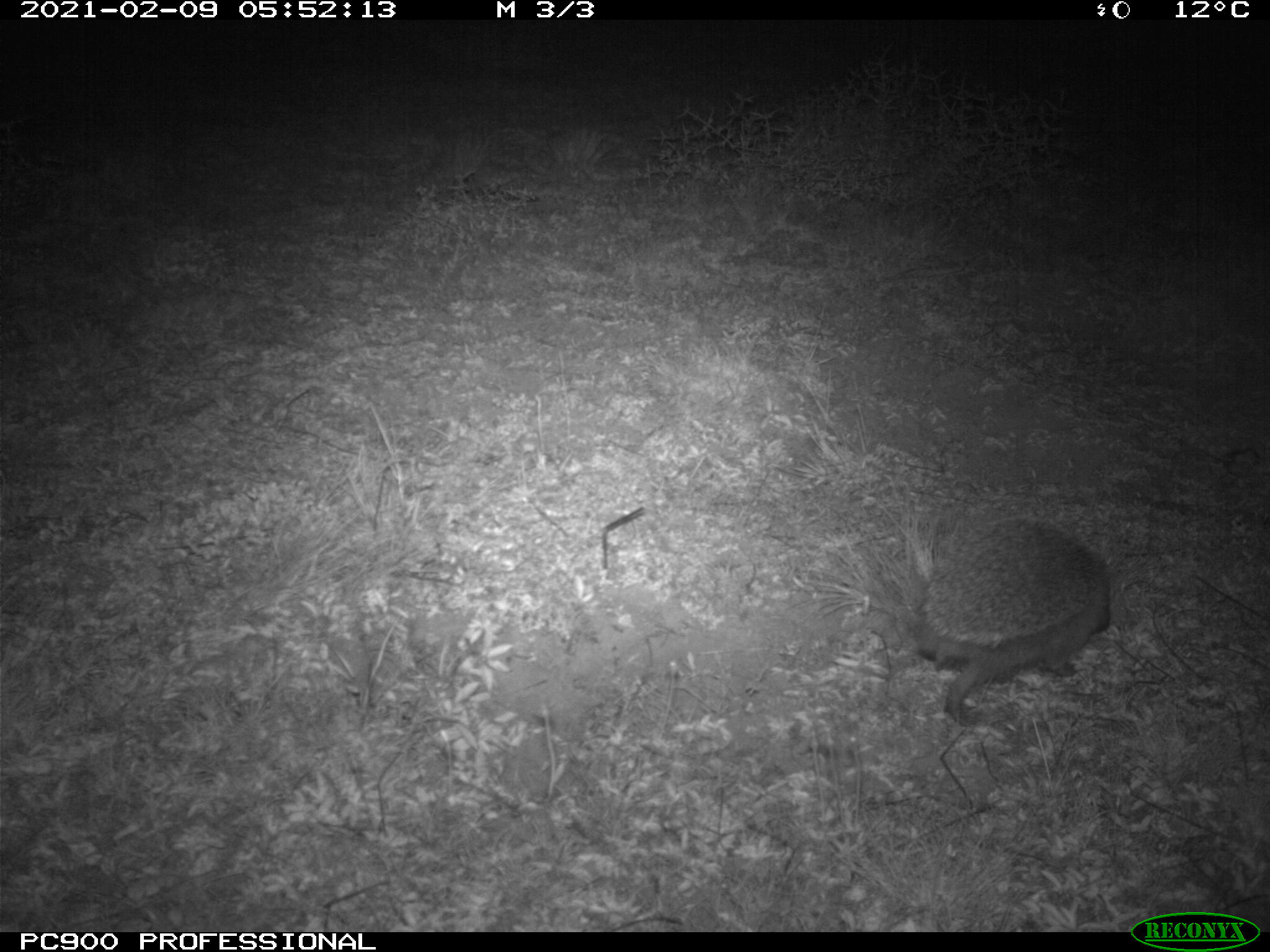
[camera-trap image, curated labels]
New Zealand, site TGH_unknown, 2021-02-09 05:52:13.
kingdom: Animalia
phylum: Chordata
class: Mammalia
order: Eulipotyphla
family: Erinaceidae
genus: Erinaceus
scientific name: Erinaceus europaeus europaeus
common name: european hedgehog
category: hedgehog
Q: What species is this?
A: Hedgehog (european hedgehog) (Erinaceus europaeus europaeus).